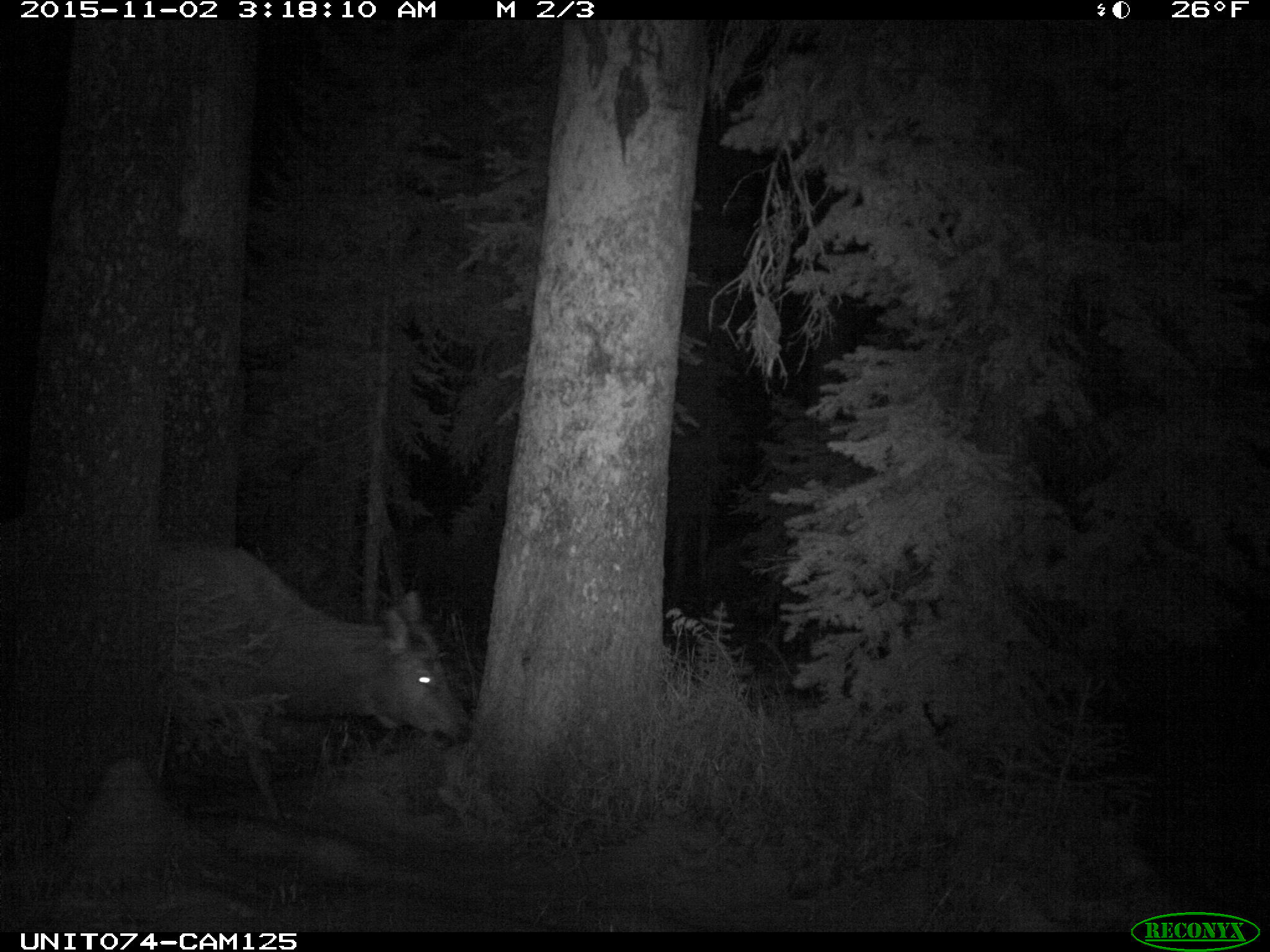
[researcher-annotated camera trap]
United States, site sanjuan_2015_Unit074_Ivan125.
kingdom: Animalia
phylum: Chordata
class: Mammalia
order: Artiodactyla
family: Cervidae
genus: Cervus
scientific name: Cervus elaphus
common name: red deer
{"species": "Cervus elaphus (red deer)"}